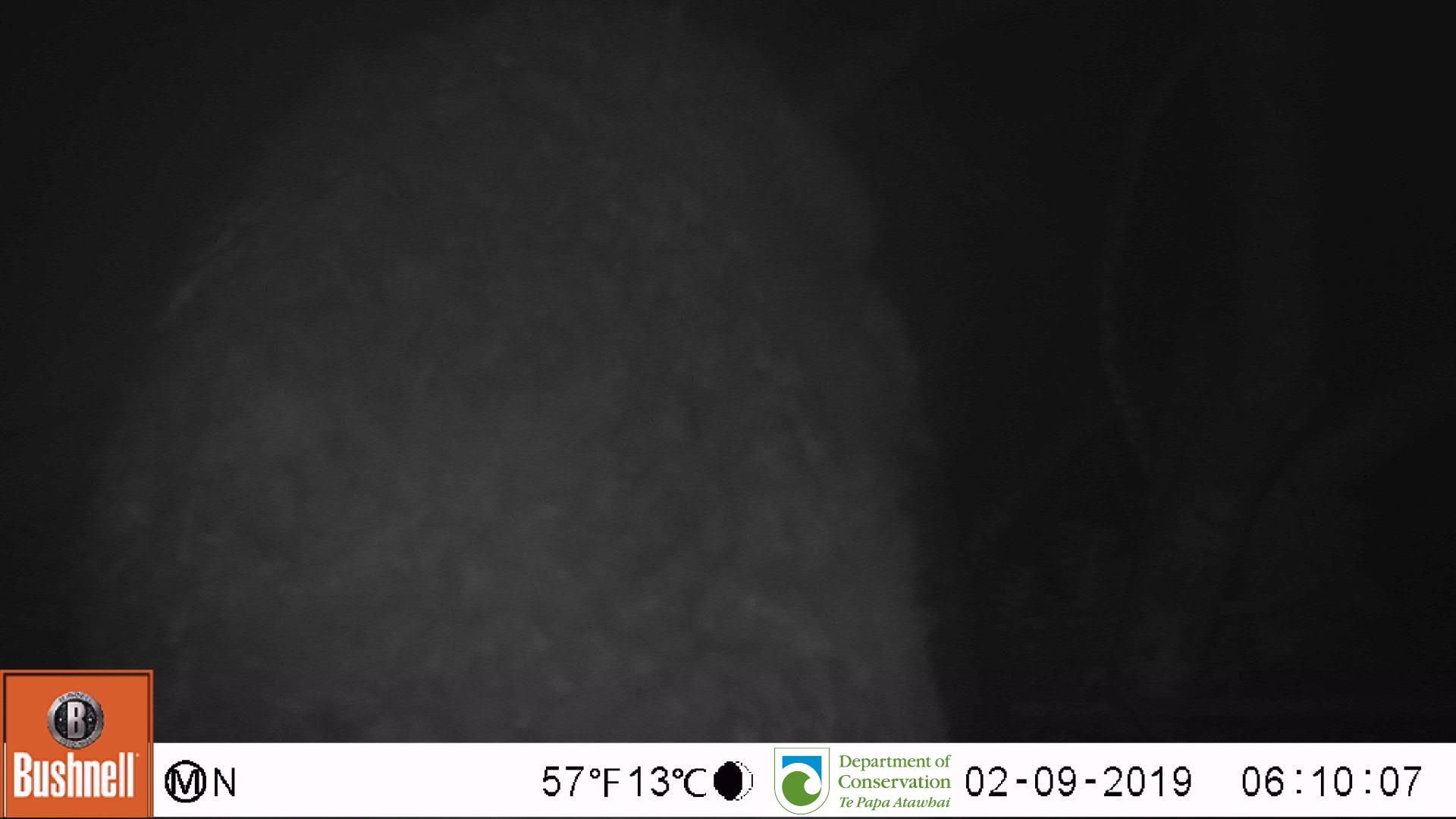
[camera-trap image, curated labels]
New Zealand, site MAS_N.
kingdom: Animalia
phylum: Chordata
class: Aves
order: Sphenisciformes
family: Spheniscidae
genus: Megadyptes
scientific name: Megadyptes antipodes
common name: yellow-eyed penguin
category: yellow eyed penguin